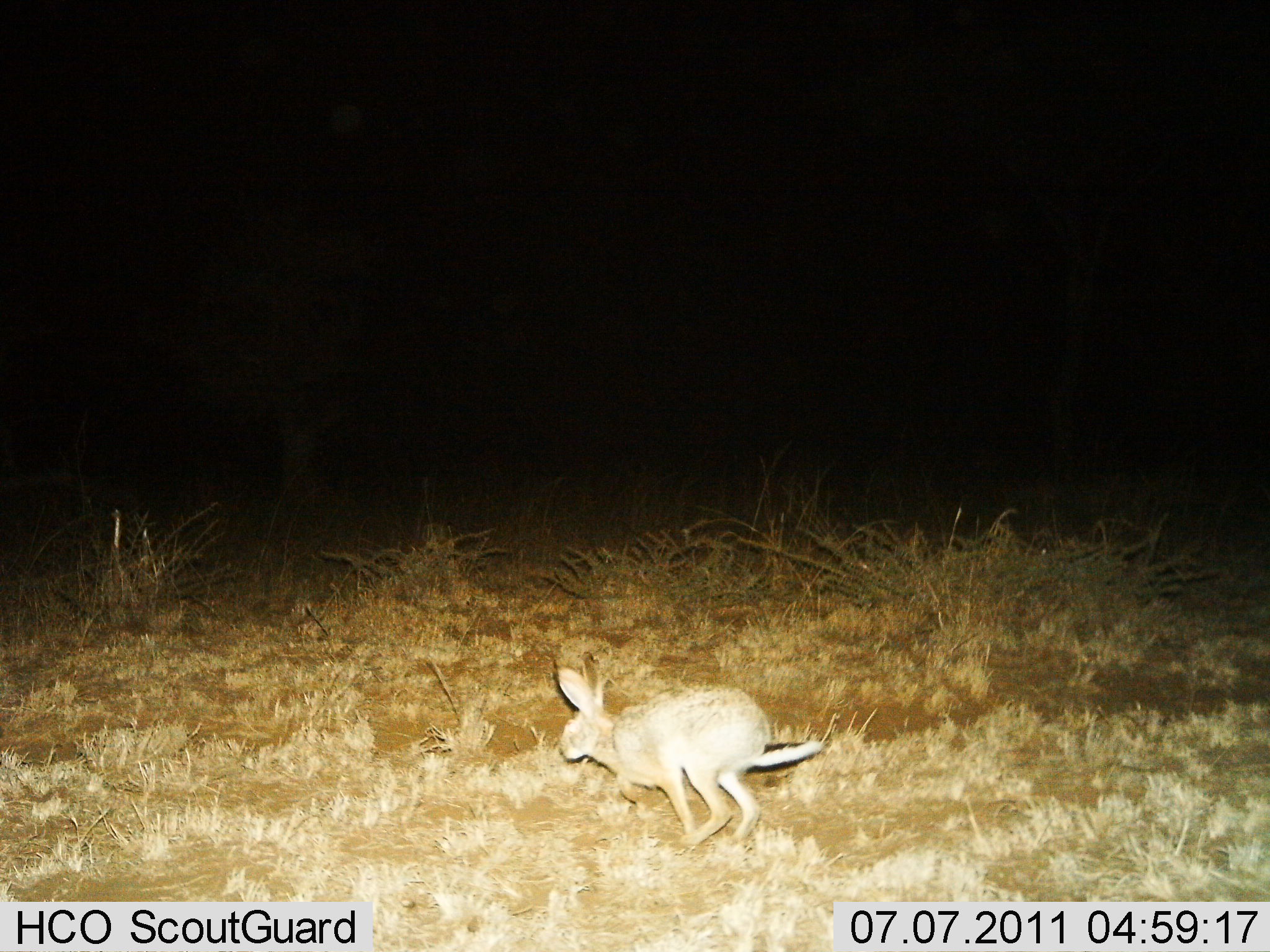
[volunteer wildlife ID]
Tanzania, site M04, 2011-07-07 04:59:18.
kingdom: Animalia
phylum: Chordata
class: Mammalia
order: Lagomorpha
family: Leporidae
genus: Lepus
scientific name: Lepus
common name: hare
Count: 1.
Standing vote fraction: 0%.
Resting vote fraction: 0%.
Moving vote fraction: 100%.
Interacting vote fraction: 0%.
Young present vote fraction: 0%.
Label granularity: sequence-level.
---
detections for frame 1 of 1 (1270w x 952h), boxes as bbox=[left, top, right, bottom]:
animal: bbox=[554, 650, 826, 848]